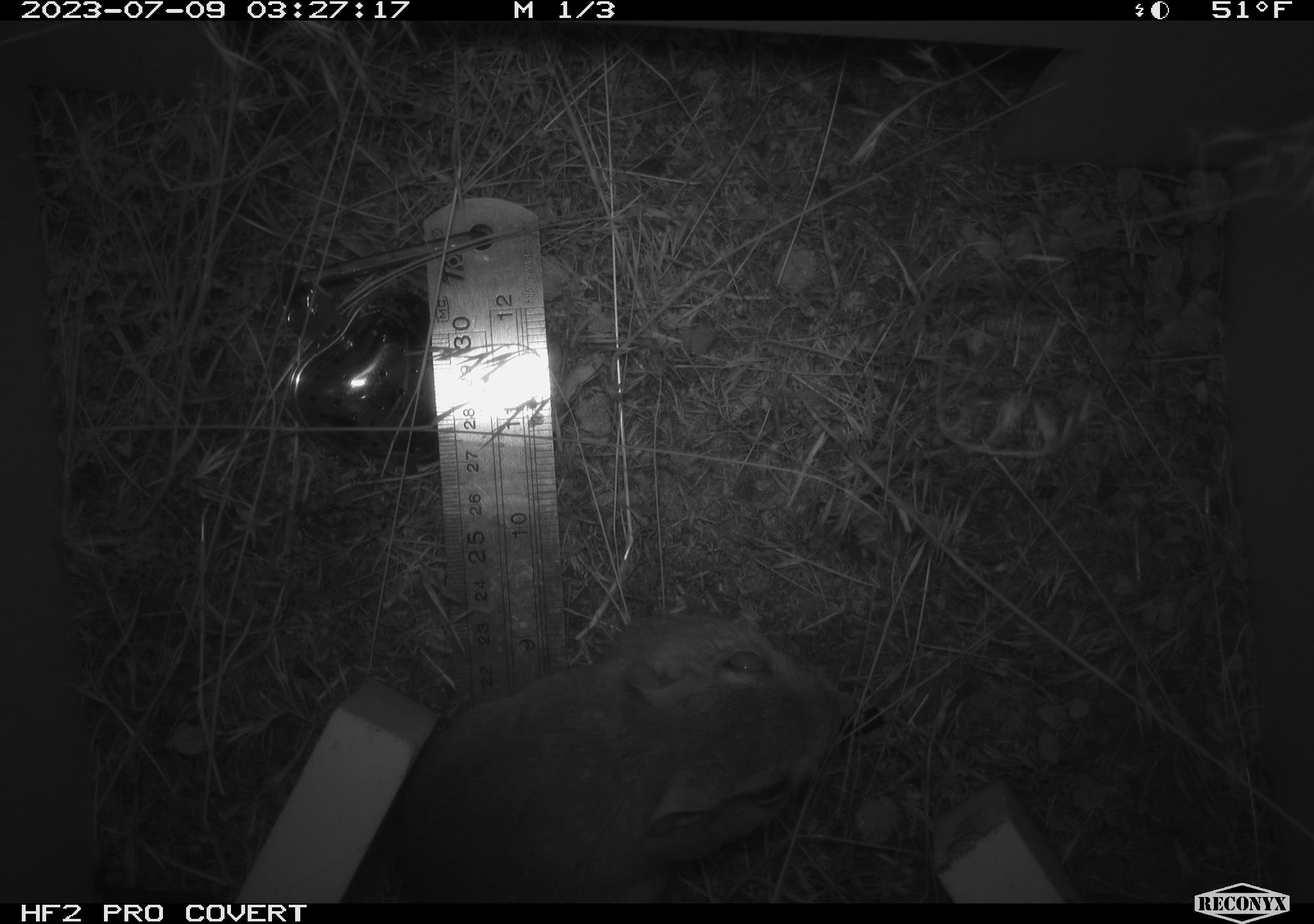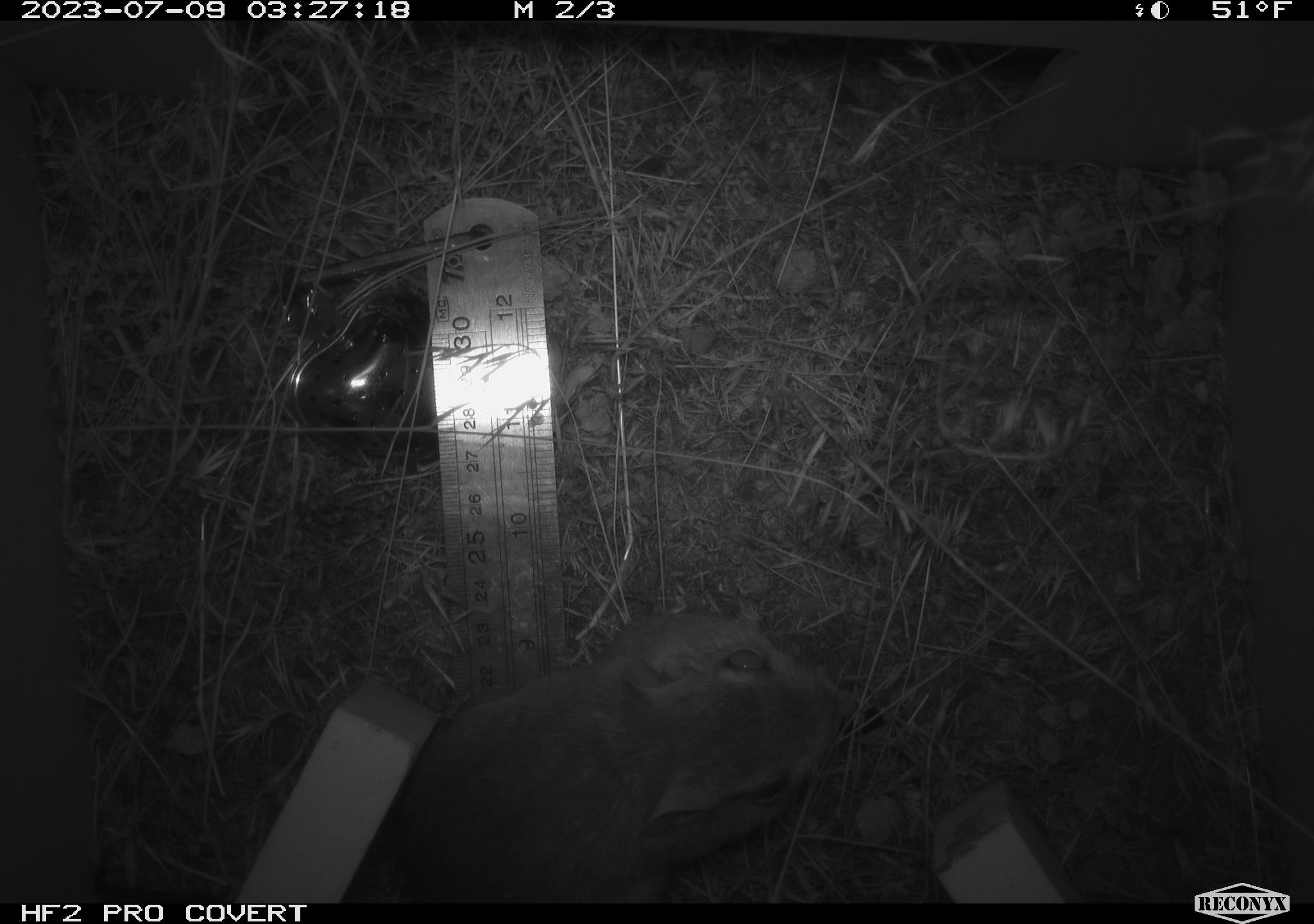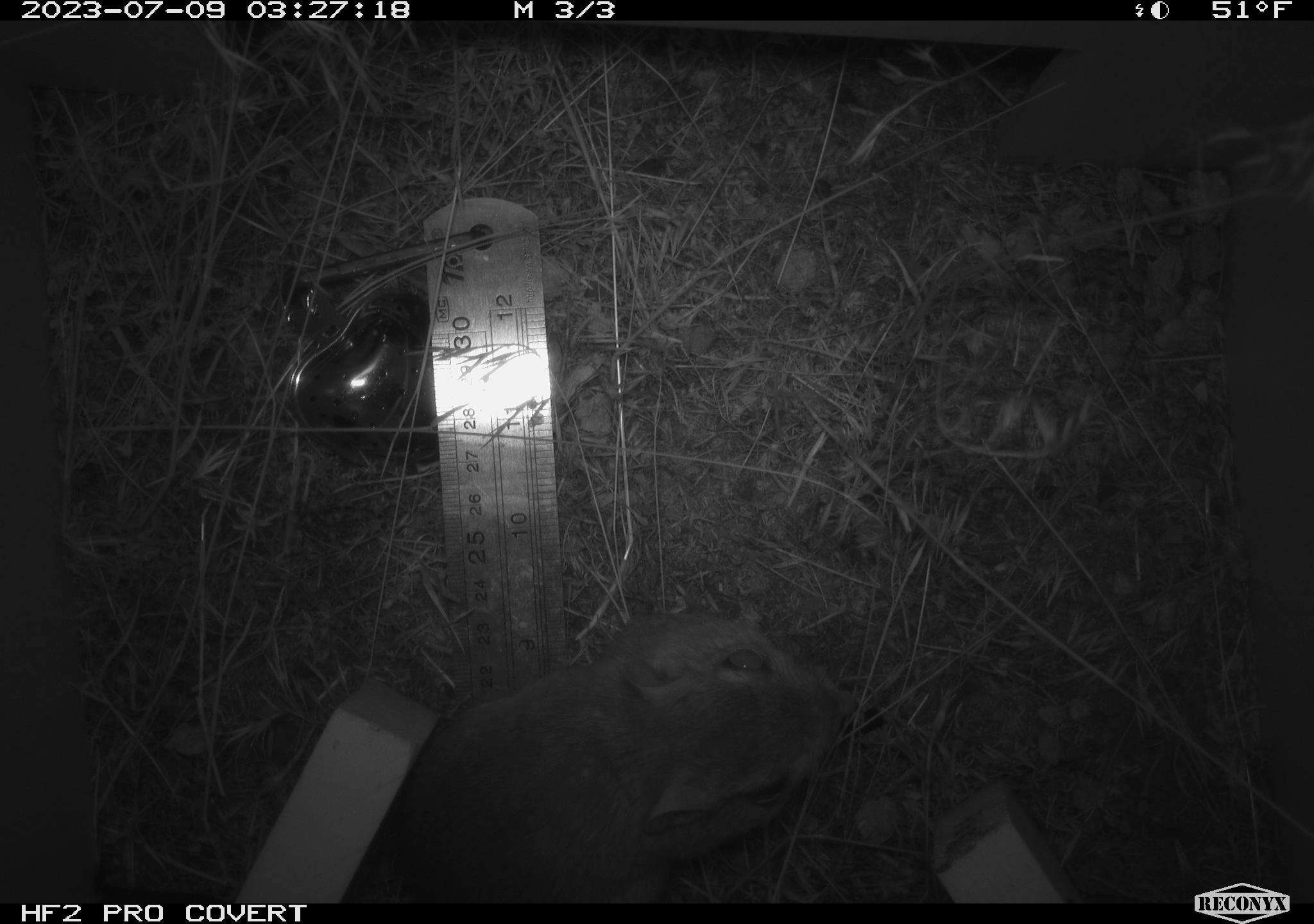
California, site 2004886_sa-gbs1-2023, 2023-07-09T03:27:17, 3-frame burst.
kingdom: Animalia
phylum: Chordata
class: Mammalia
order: Rodentia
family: Heteromyidae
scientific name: Heteromyidae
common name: kangaroo rats and pocket mice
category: heteromyidae family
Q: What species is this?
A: Heteromyidae family (kangaroo rats and pocket mice) (Heteromyidae).